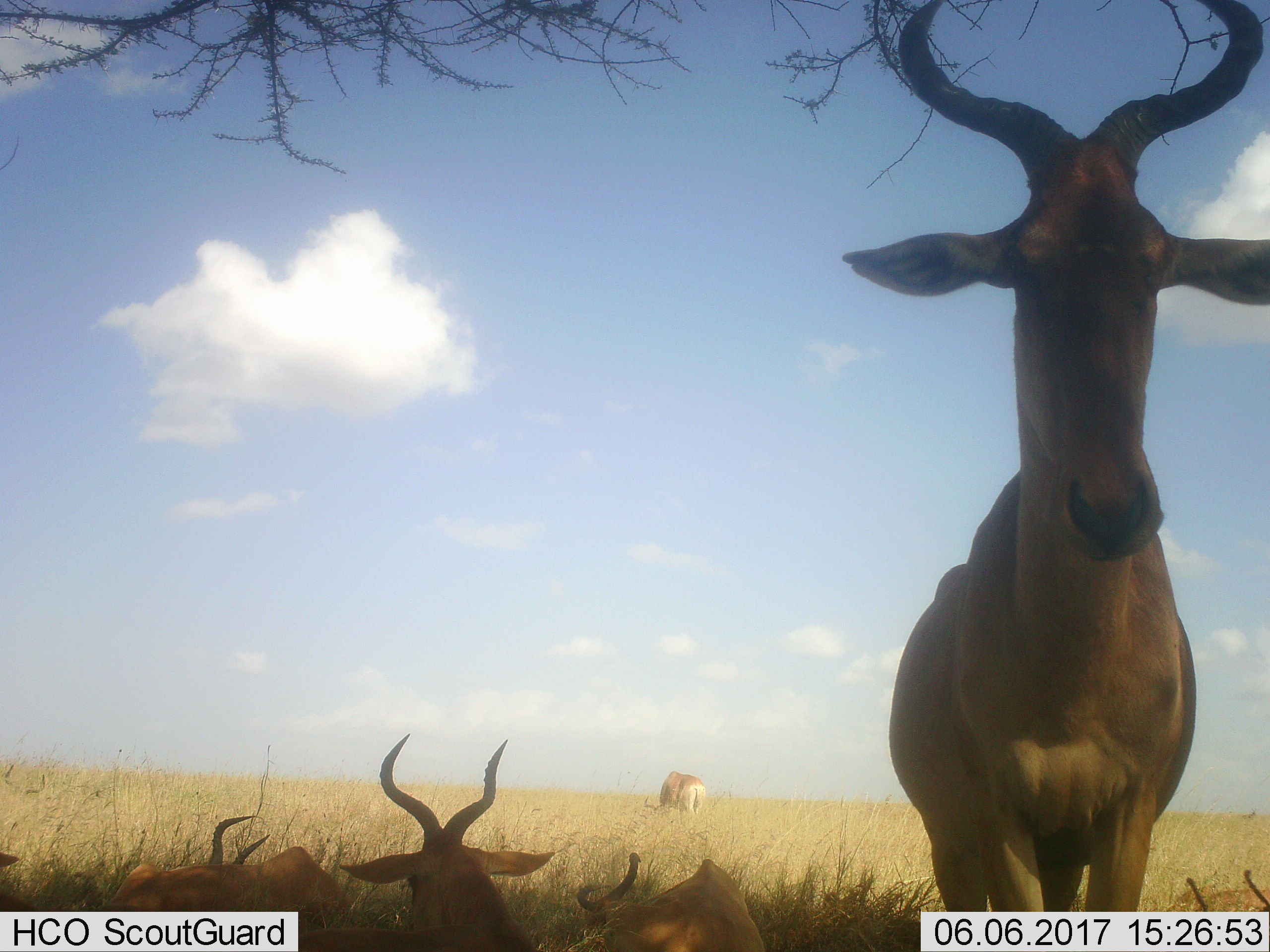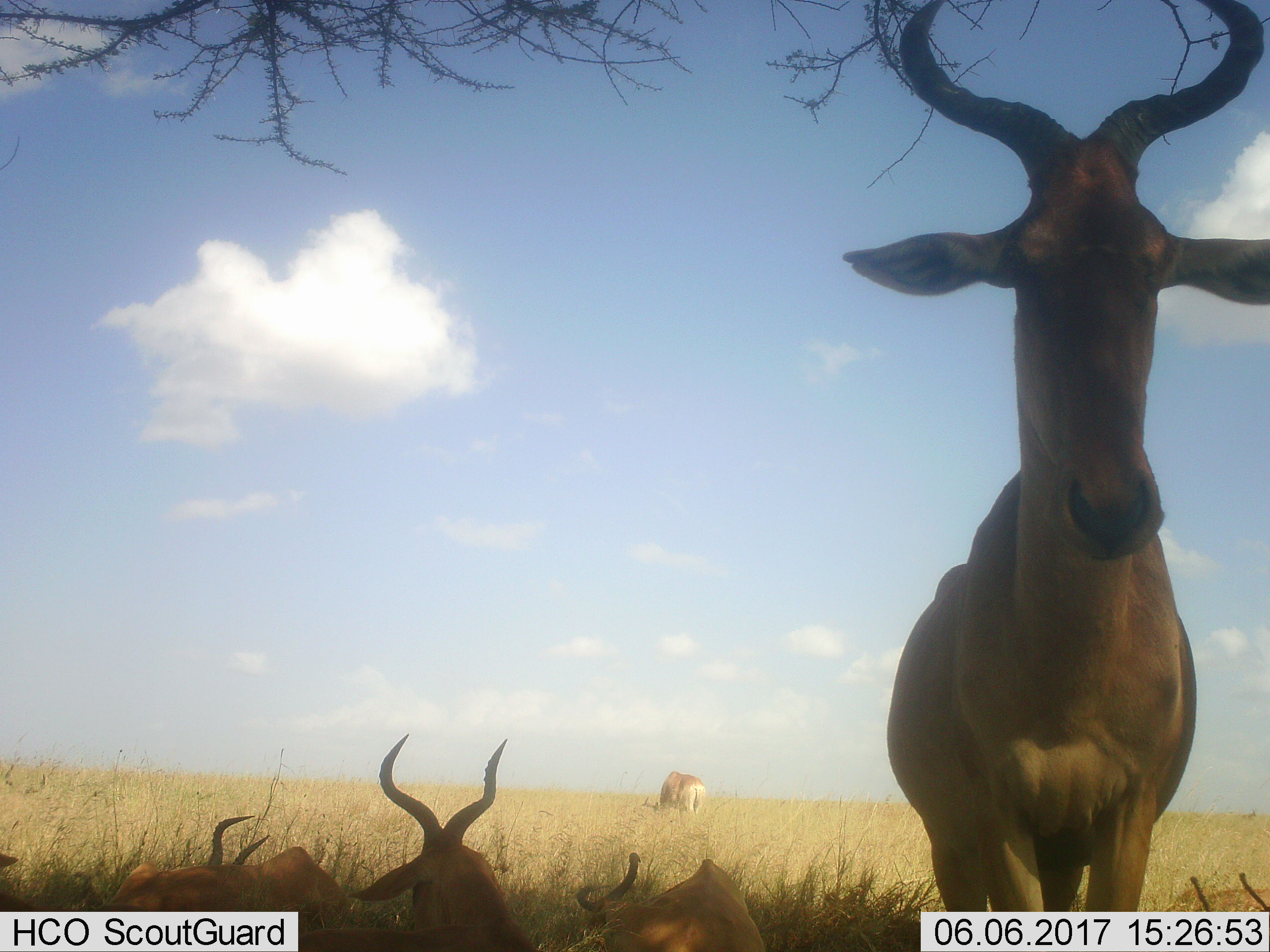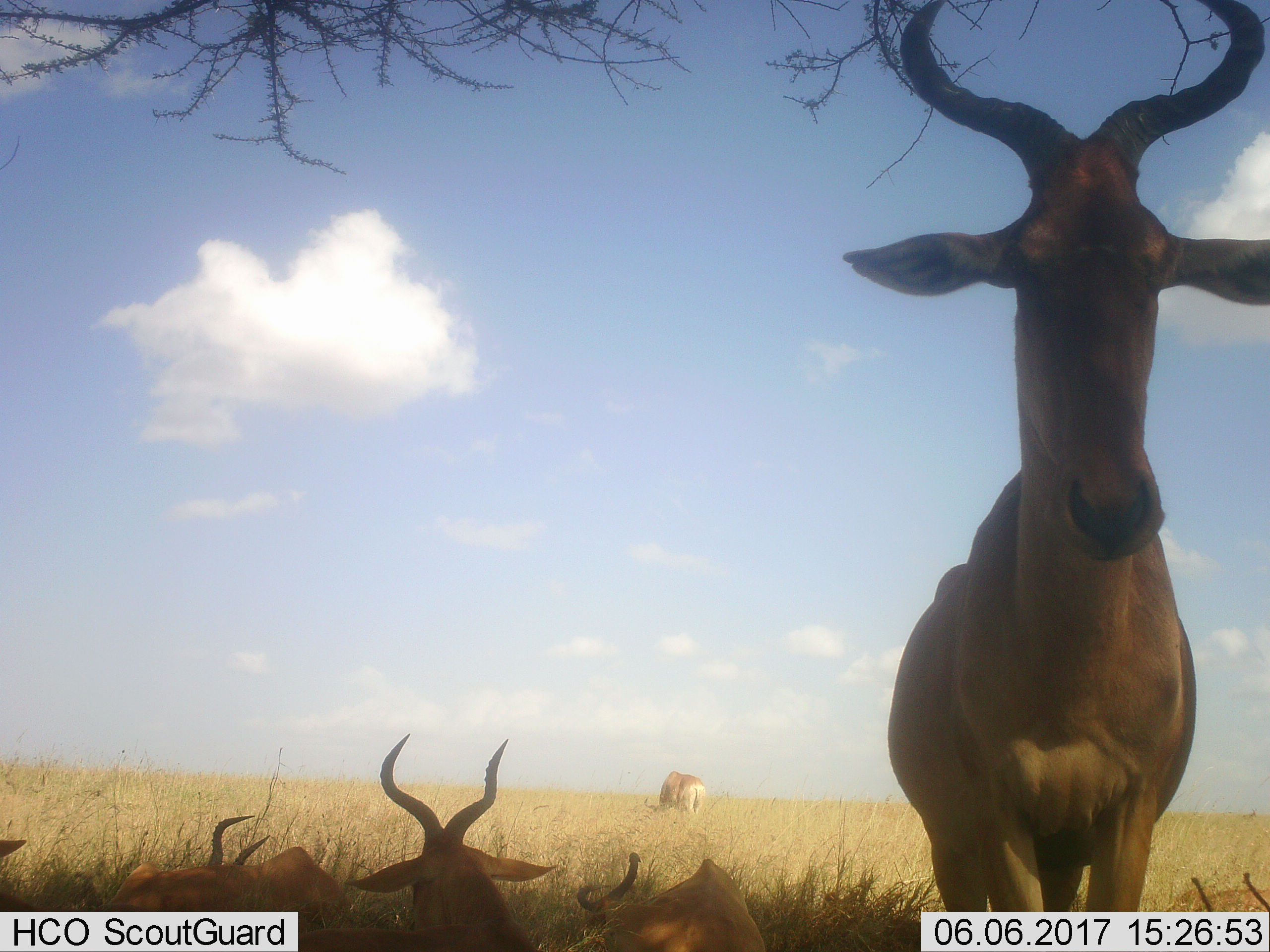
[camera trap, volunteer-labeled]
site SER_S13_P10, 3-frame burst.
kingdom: Animalia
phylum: Chordata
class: Mammalia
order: Artiodactyla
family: Bovidae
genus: Alcelaphus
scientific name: Alcelaphus buselaphus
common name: hartebeest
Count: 6.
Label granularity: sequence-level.